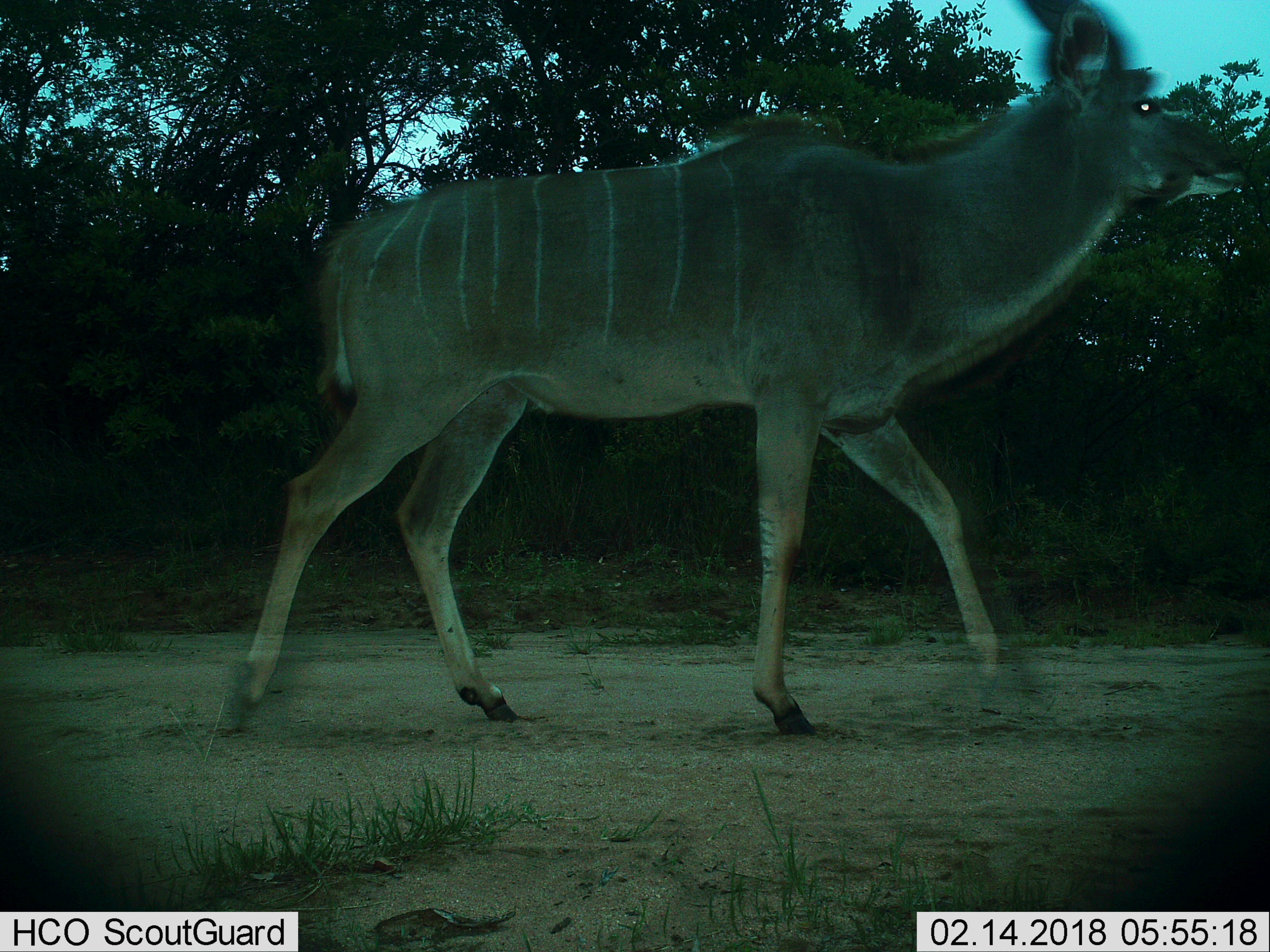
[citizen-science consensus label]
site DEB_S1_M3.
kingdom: Animalia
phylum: Chordata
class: Mammalia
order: Artiodactyla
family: Bovidae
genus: Tragelaphus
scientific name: Tragelaphus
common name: kudu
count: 1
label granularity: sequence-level